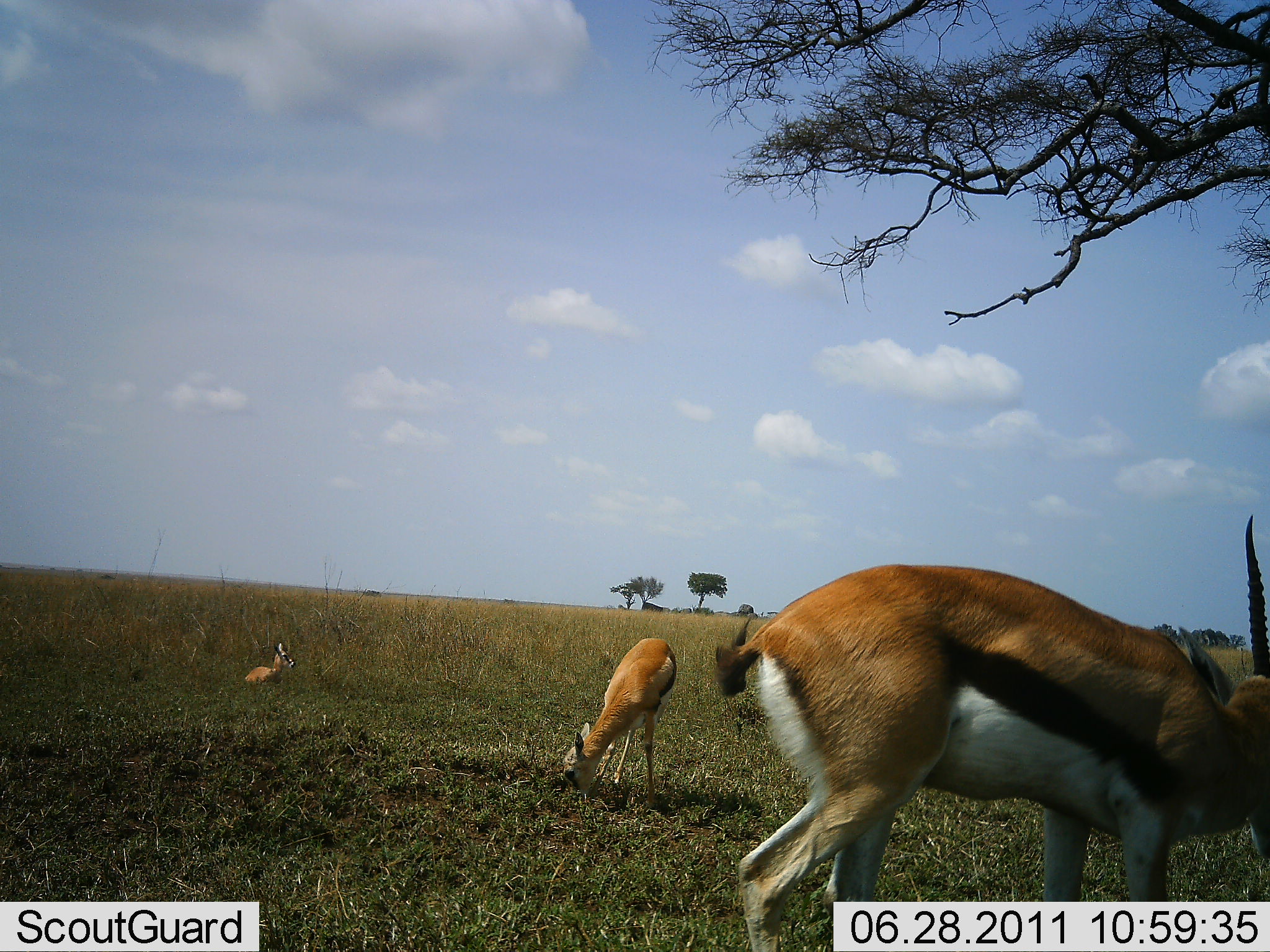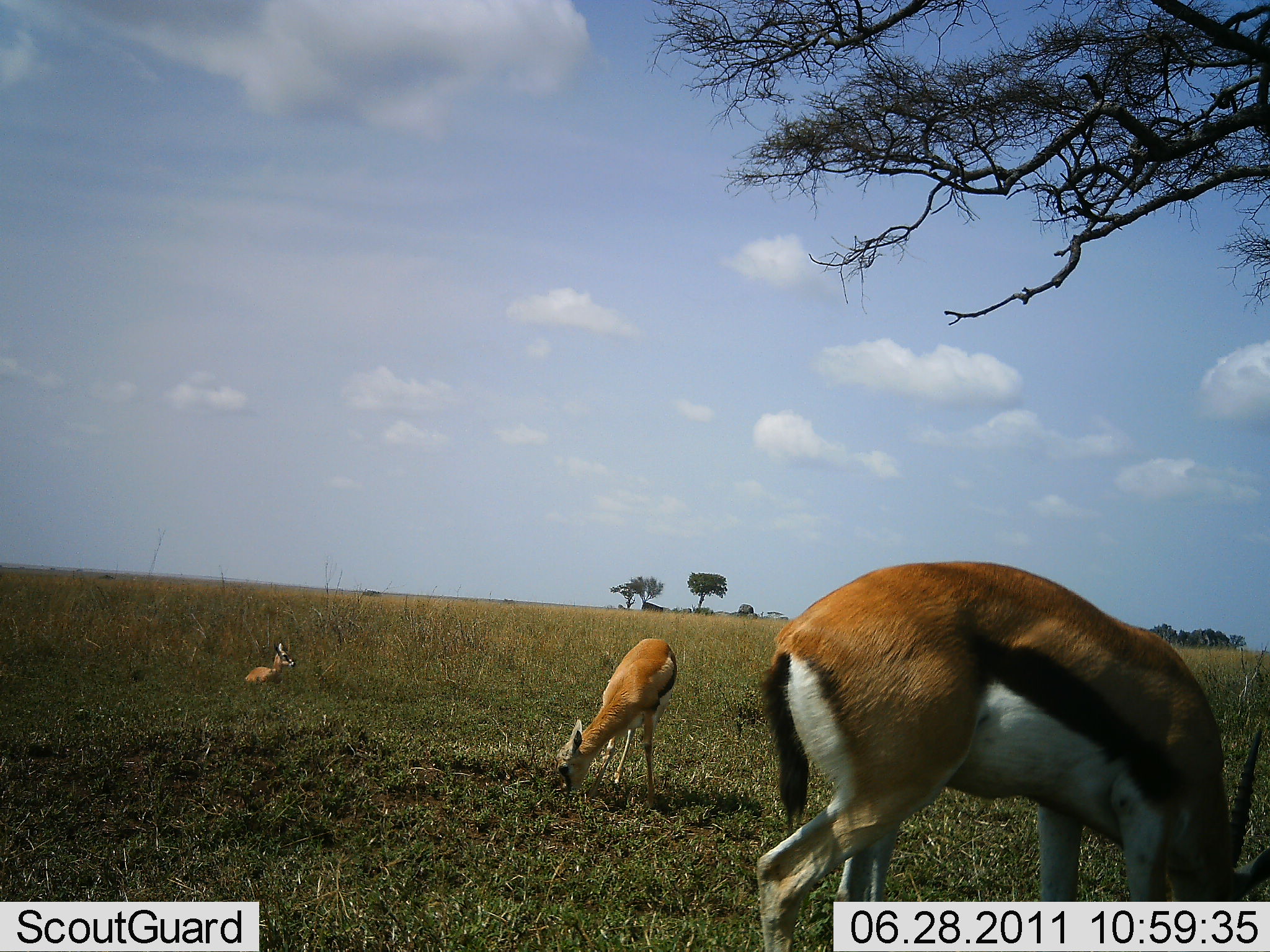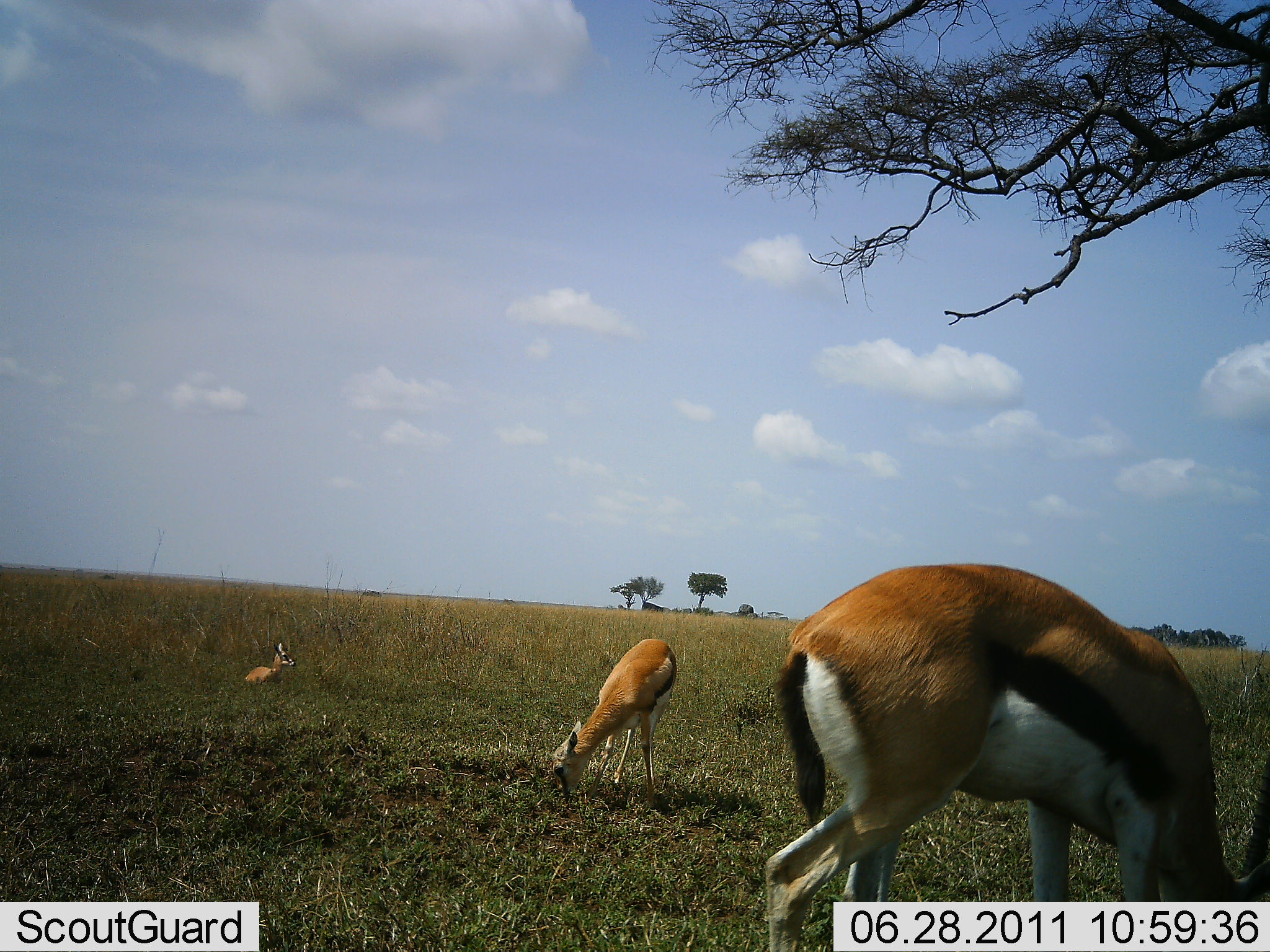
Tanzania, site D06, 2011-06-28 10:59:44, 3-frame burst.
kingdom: Animalia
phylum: Chordata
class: Mammalia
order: Artiodactyla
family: Bovidae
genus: Eudorcas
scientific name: Eudorcas thomsonii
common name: thomson's gazelle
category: gazellethomsons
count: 3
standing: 20%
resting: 80%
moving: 0%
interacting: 0%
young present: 20%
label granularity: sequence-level